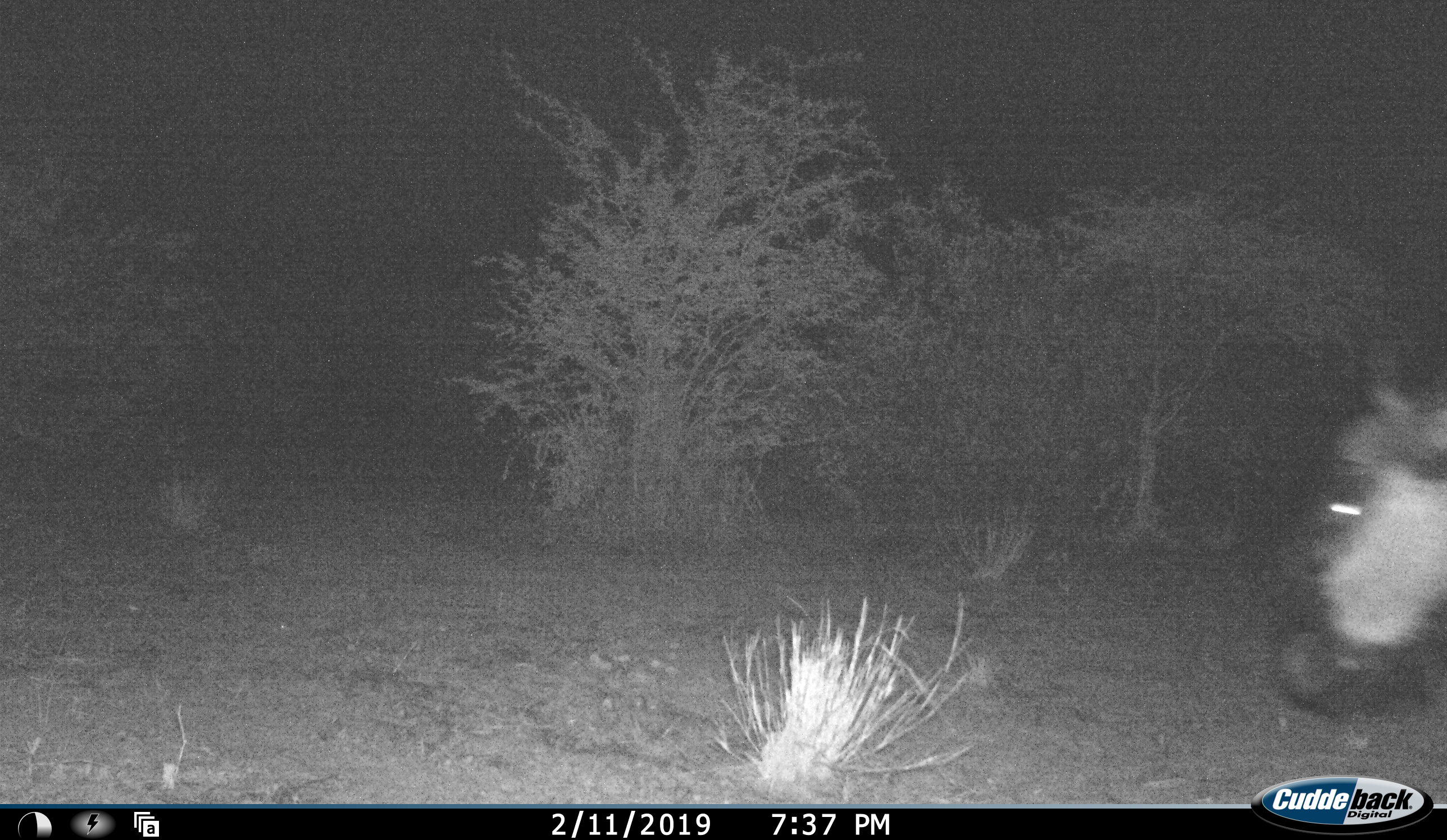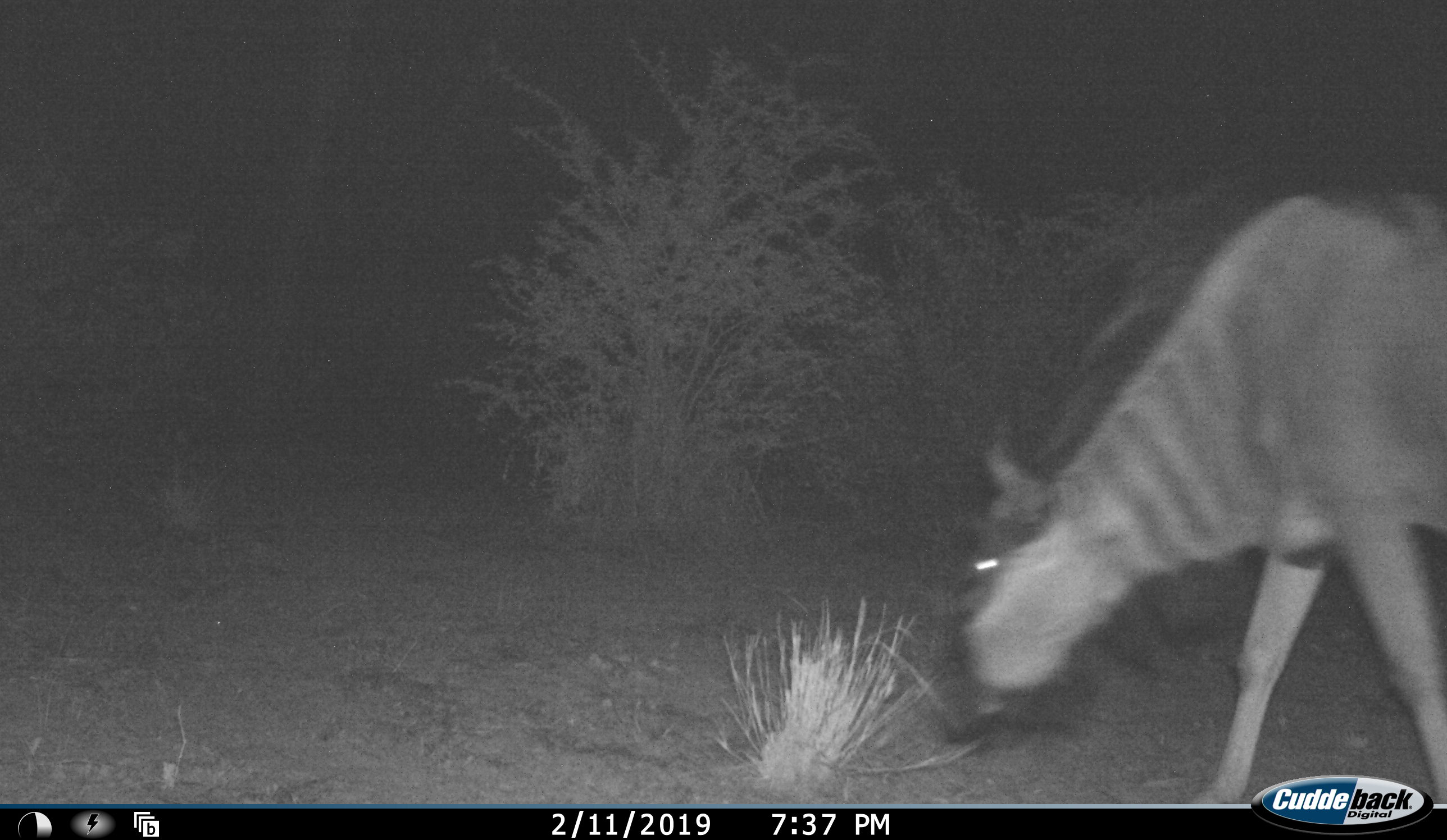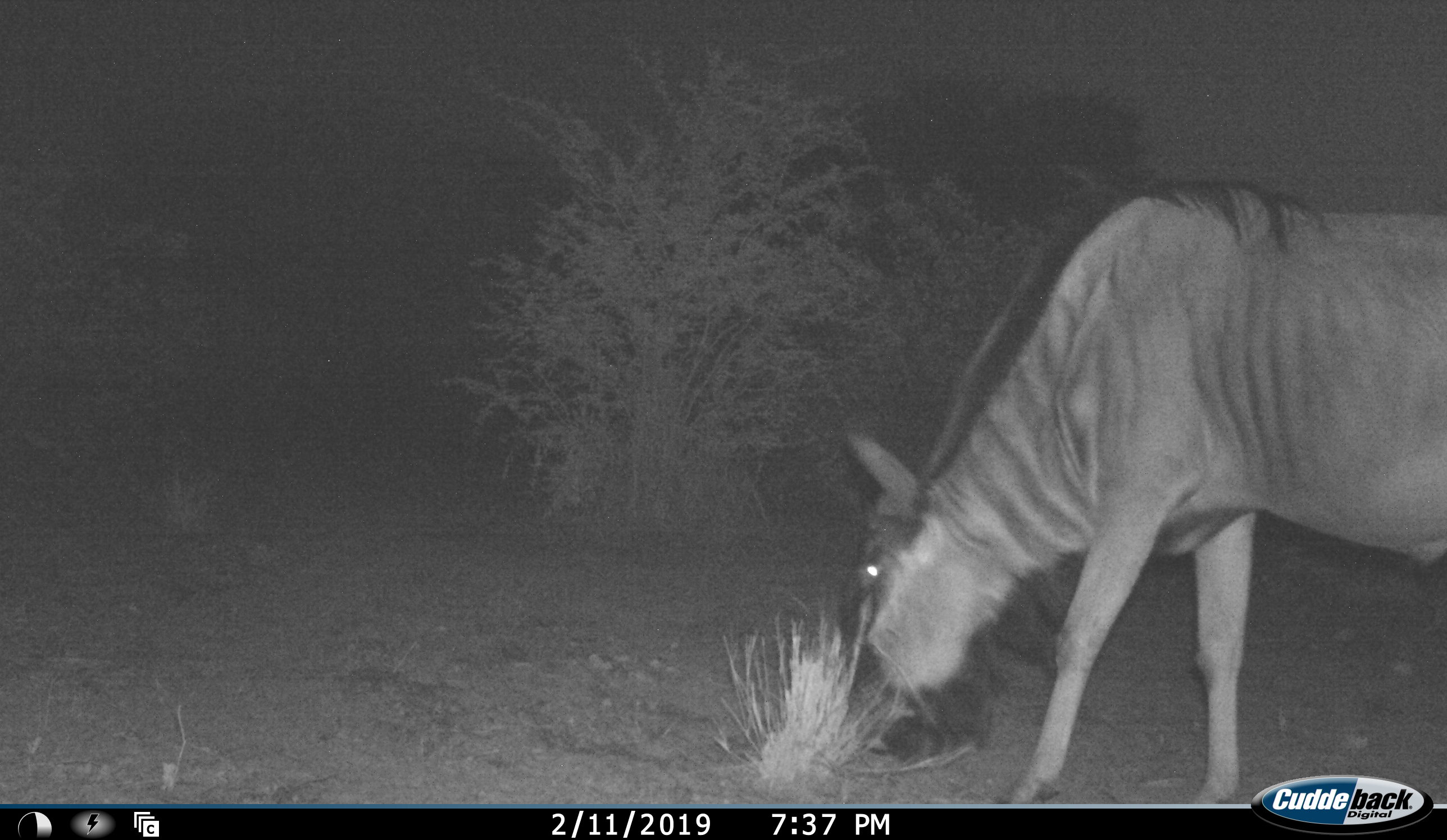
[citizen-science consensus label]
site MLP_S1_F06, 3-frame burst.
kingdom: Animalia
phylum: Chordata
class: Mammalia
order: Artiodactyla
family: Bovidae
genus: Connochaetes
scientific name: Connochaetes taurinus taurinus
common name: blue wildebeest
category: wildebeestblue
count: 1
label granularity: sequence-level